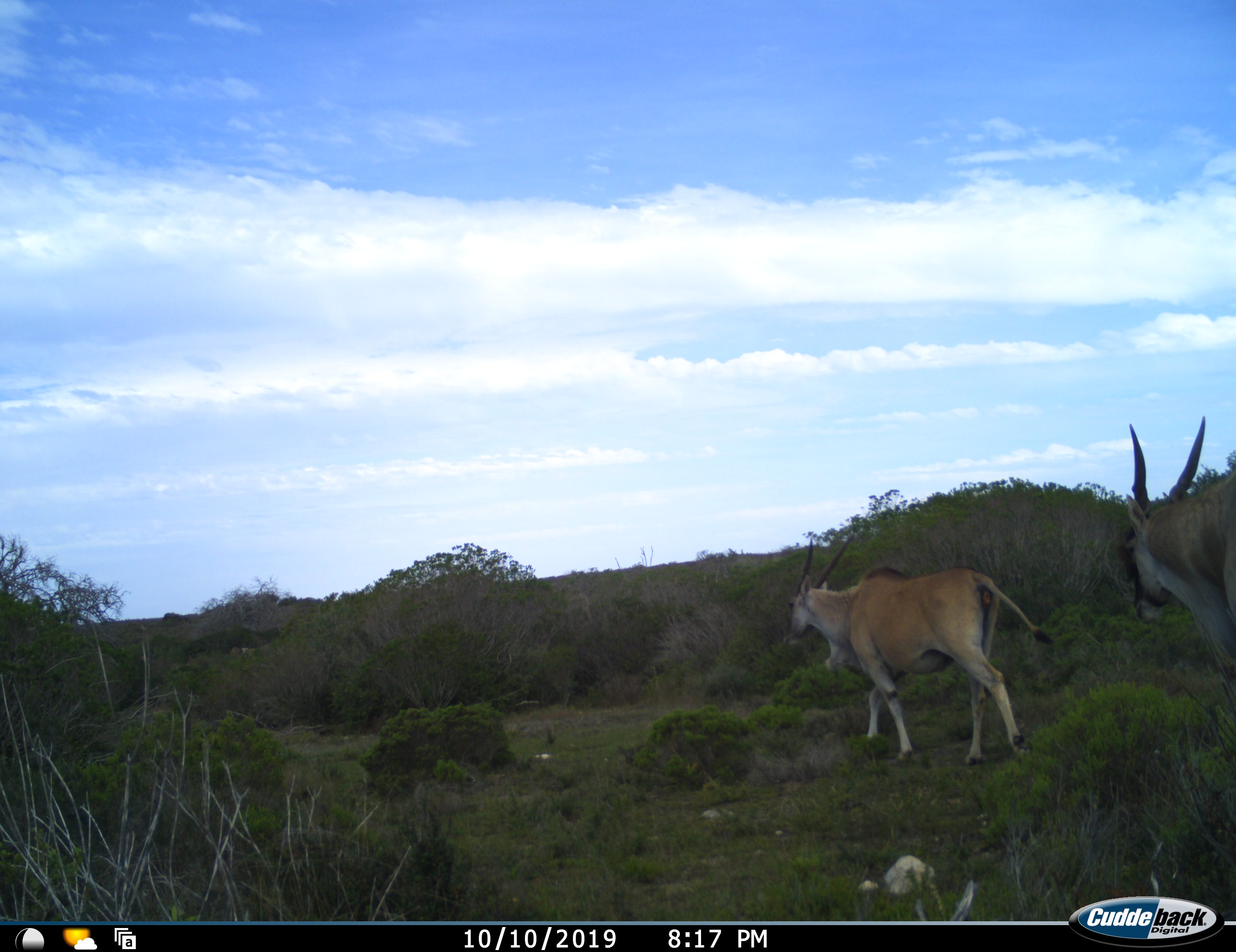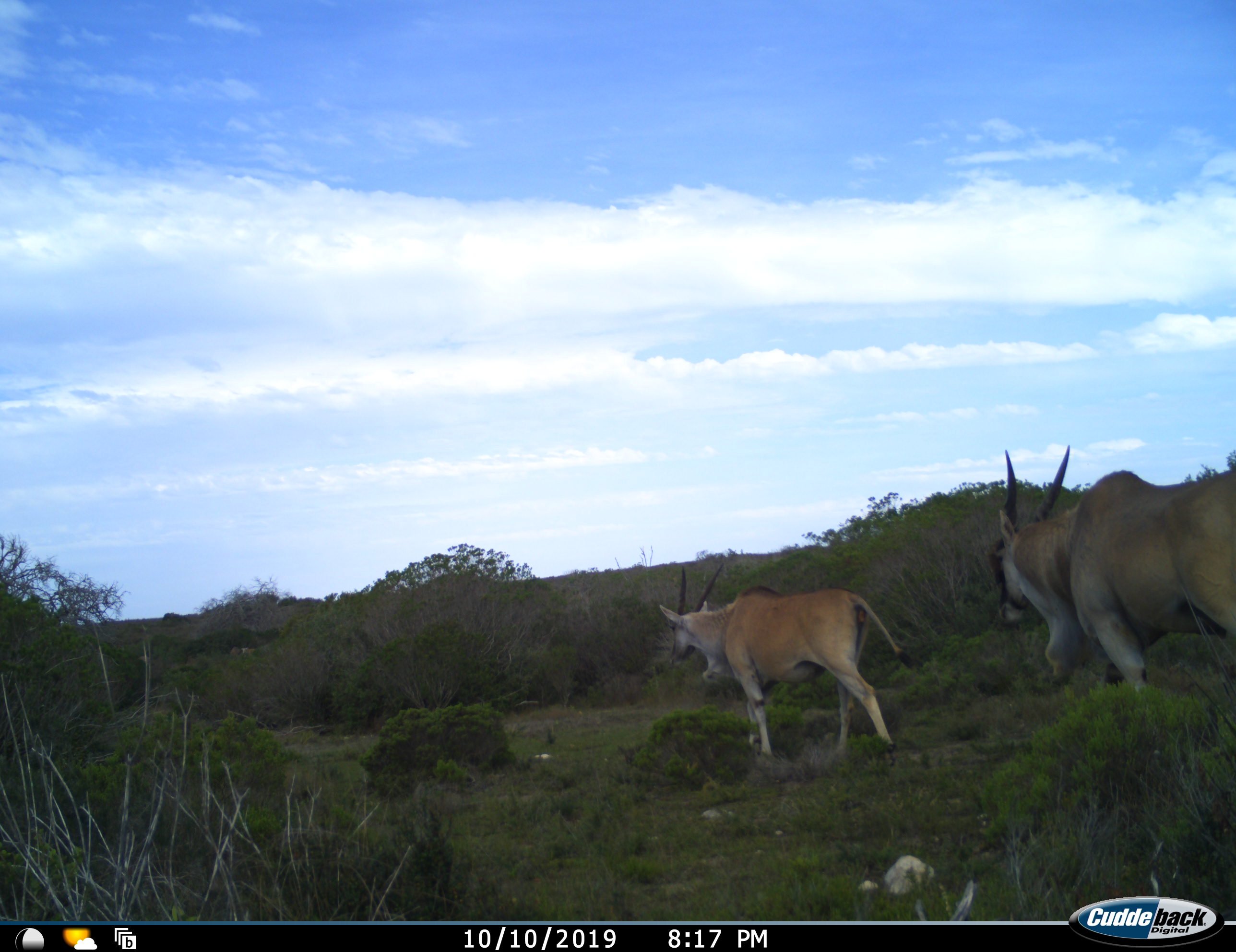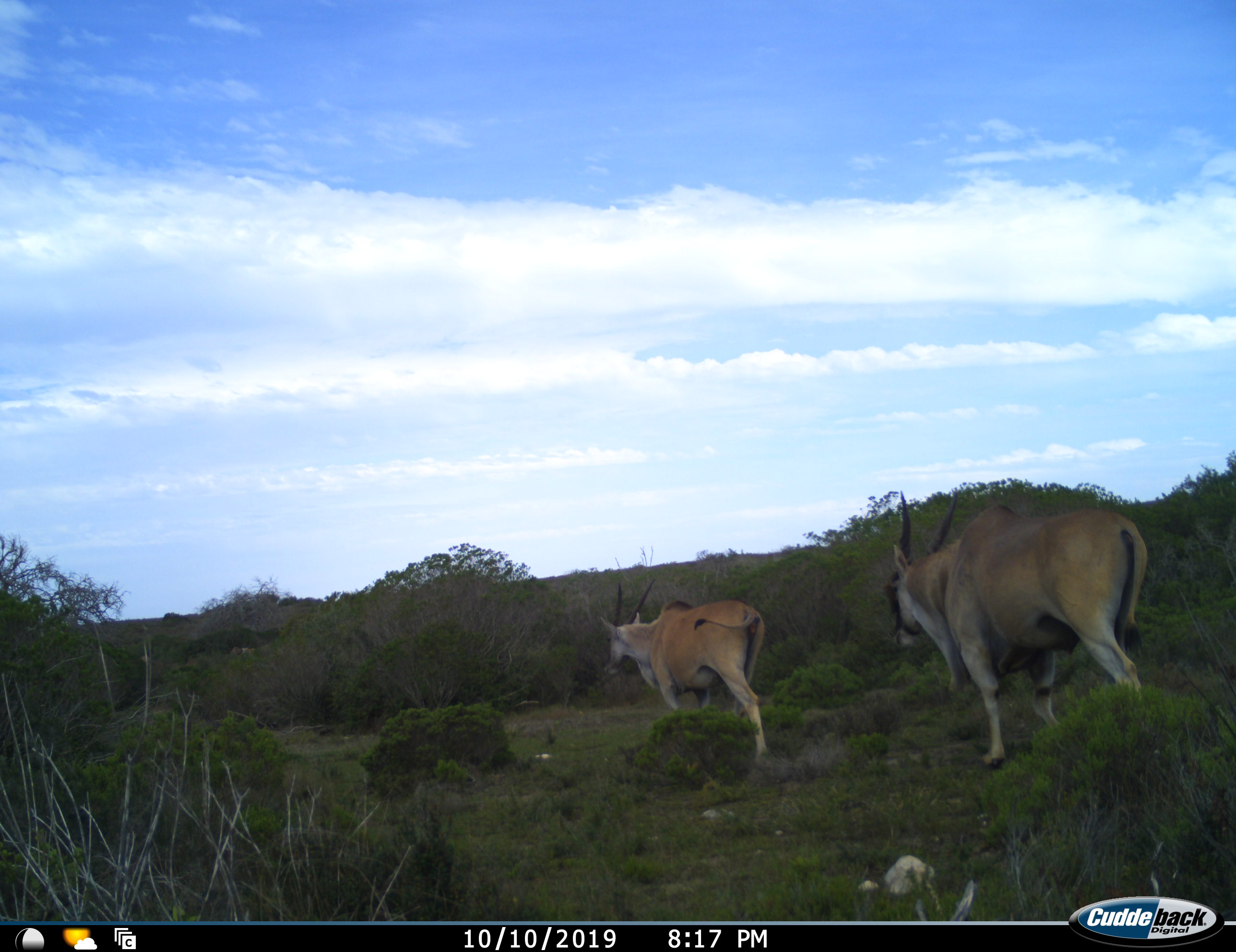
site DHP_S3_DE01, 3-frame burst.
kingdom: Animalia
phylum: Chordata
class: Mammalia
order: Artiodactyla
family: Bovidae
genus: Tragelaphus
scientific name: Tragelaphus oryx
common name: eland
Eland (Tragelaphus oryx), count 2. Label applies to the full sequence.